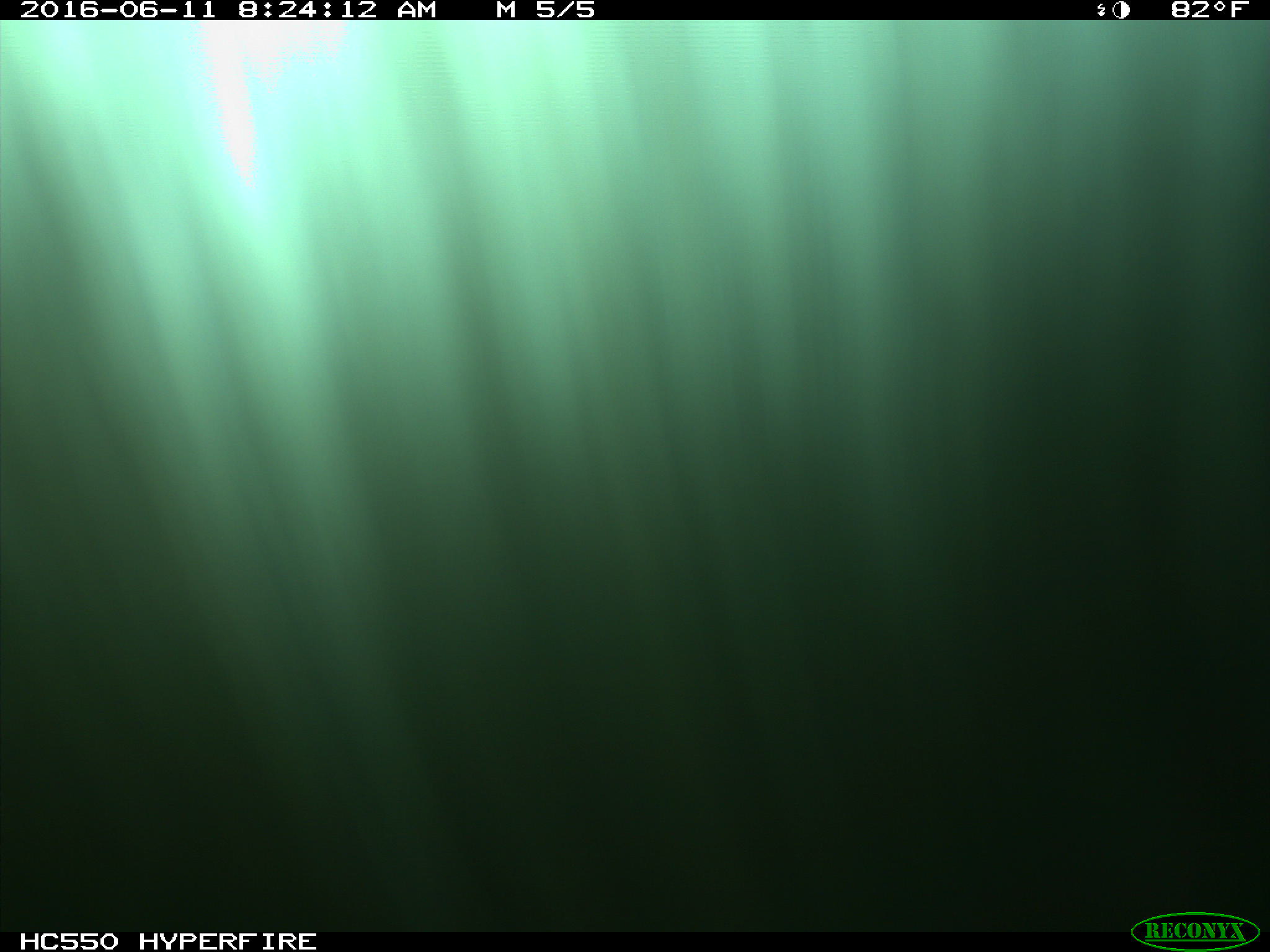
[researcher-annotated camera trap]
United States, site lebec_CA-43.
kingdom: Animalia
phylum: Chordata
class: Mammalia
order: Artiodactyla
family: Bovidae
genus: Bos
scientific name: Bos taurus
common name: domestic cow